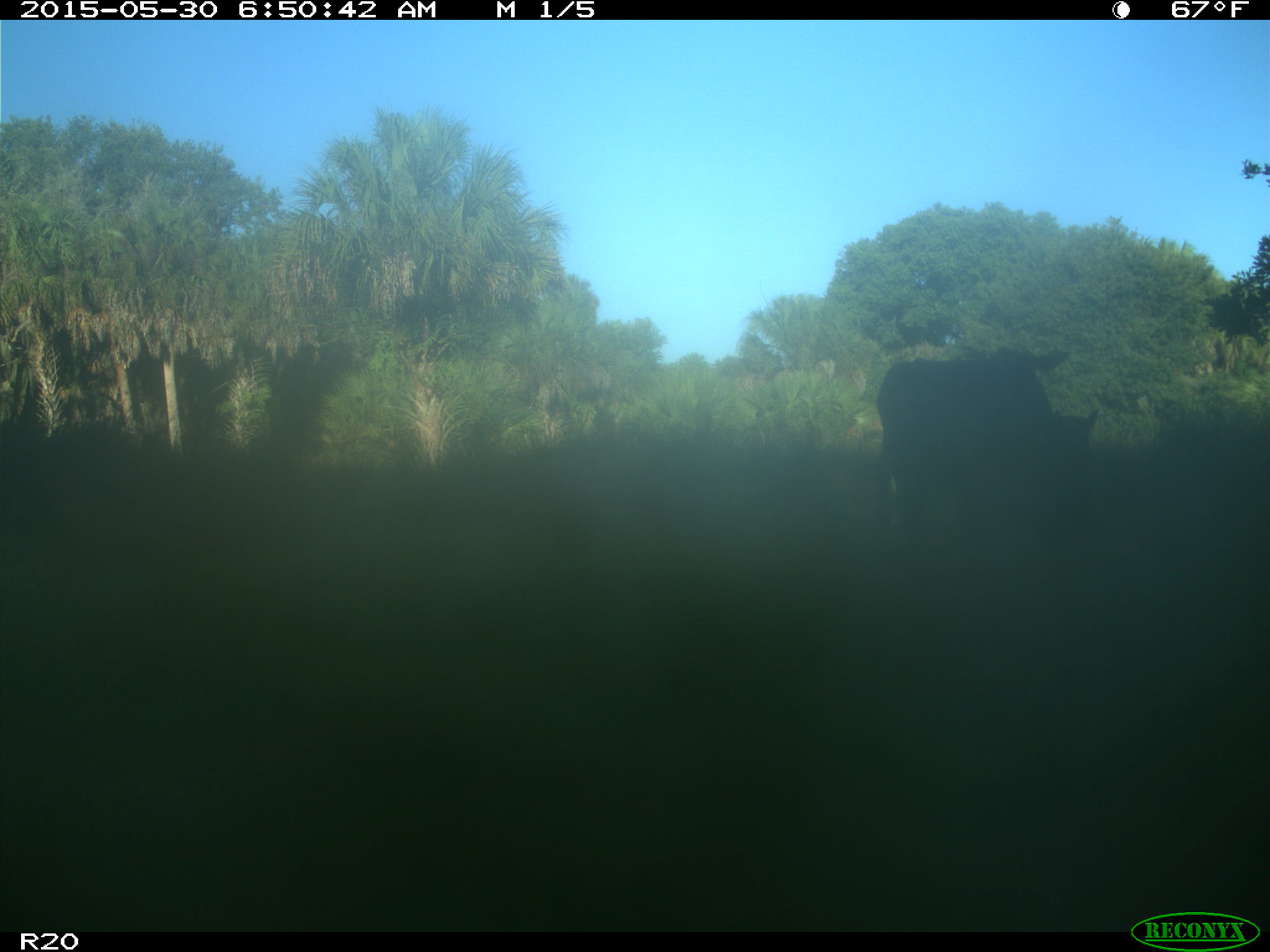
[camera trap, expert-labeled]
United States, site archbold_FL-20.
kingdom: Animalia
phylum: Chordata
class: Mammalia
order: Artiodactyla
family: Bovidae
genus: Bos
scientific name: Bos taurus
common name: domestic cow